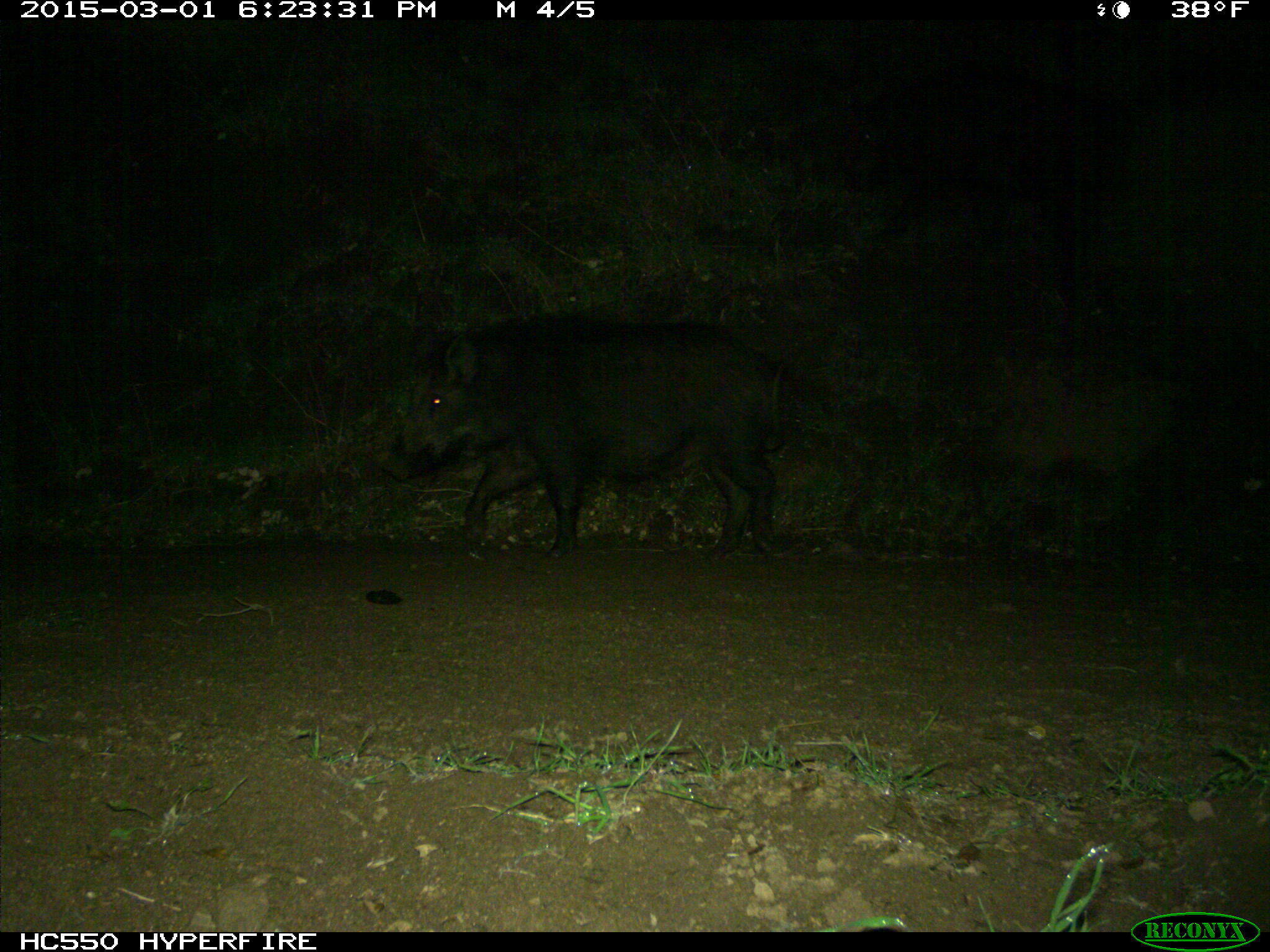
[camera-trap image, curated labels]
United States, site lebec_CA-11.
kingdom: Animalia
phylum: Chordata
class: Mammalia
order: Artiodactyla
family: Suidae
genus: Sus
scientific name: Sus scrofa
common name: wild boar